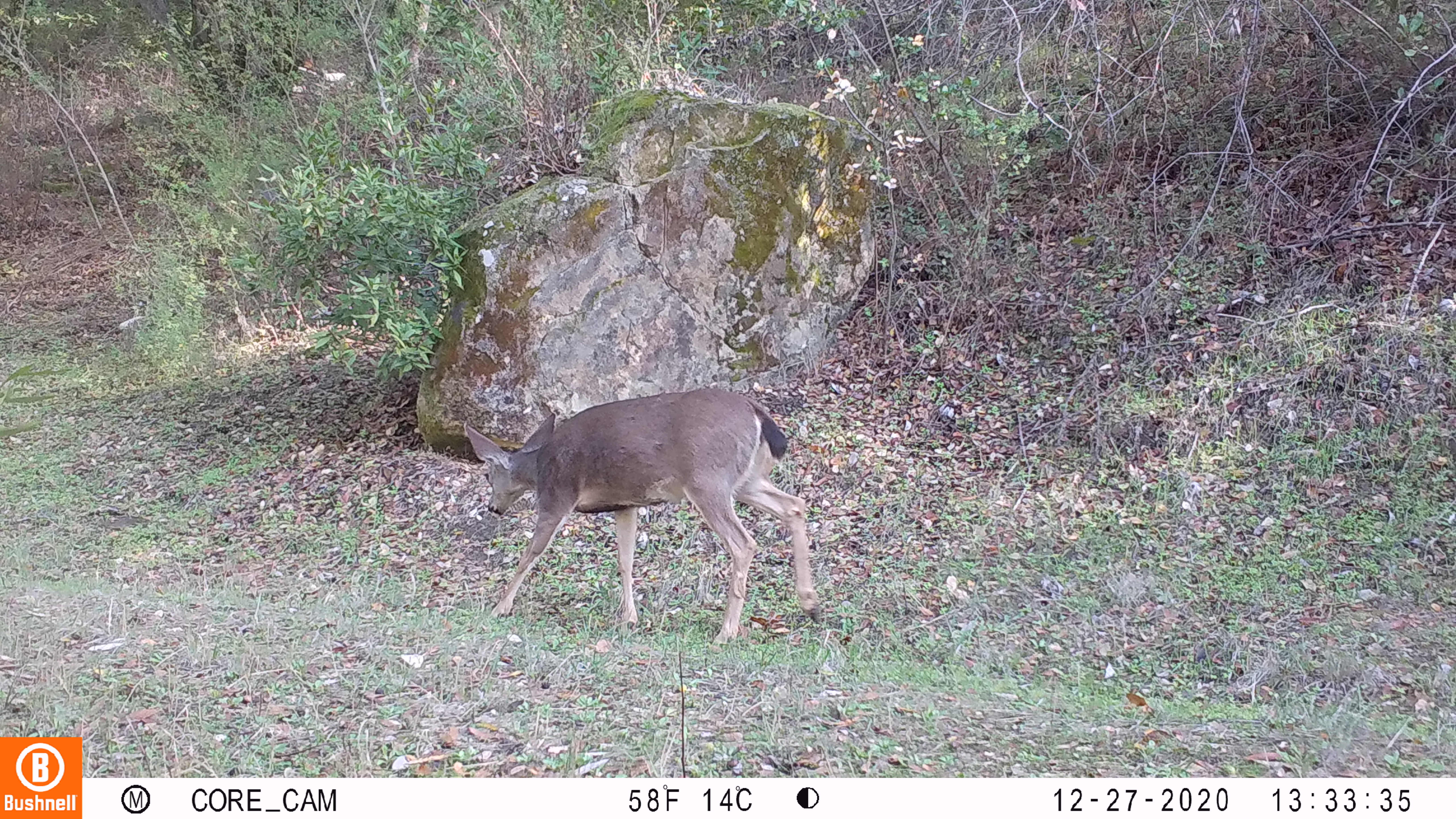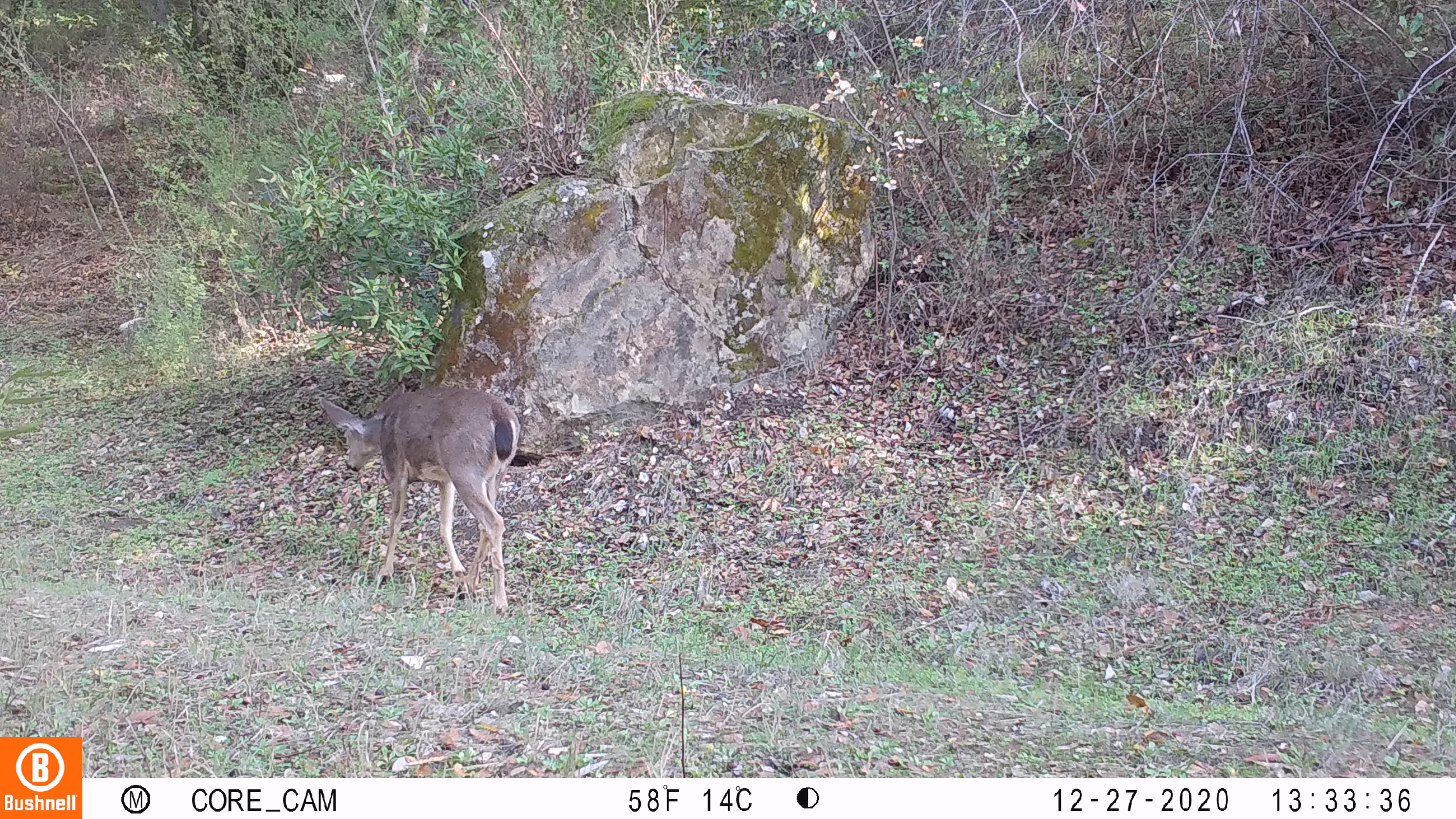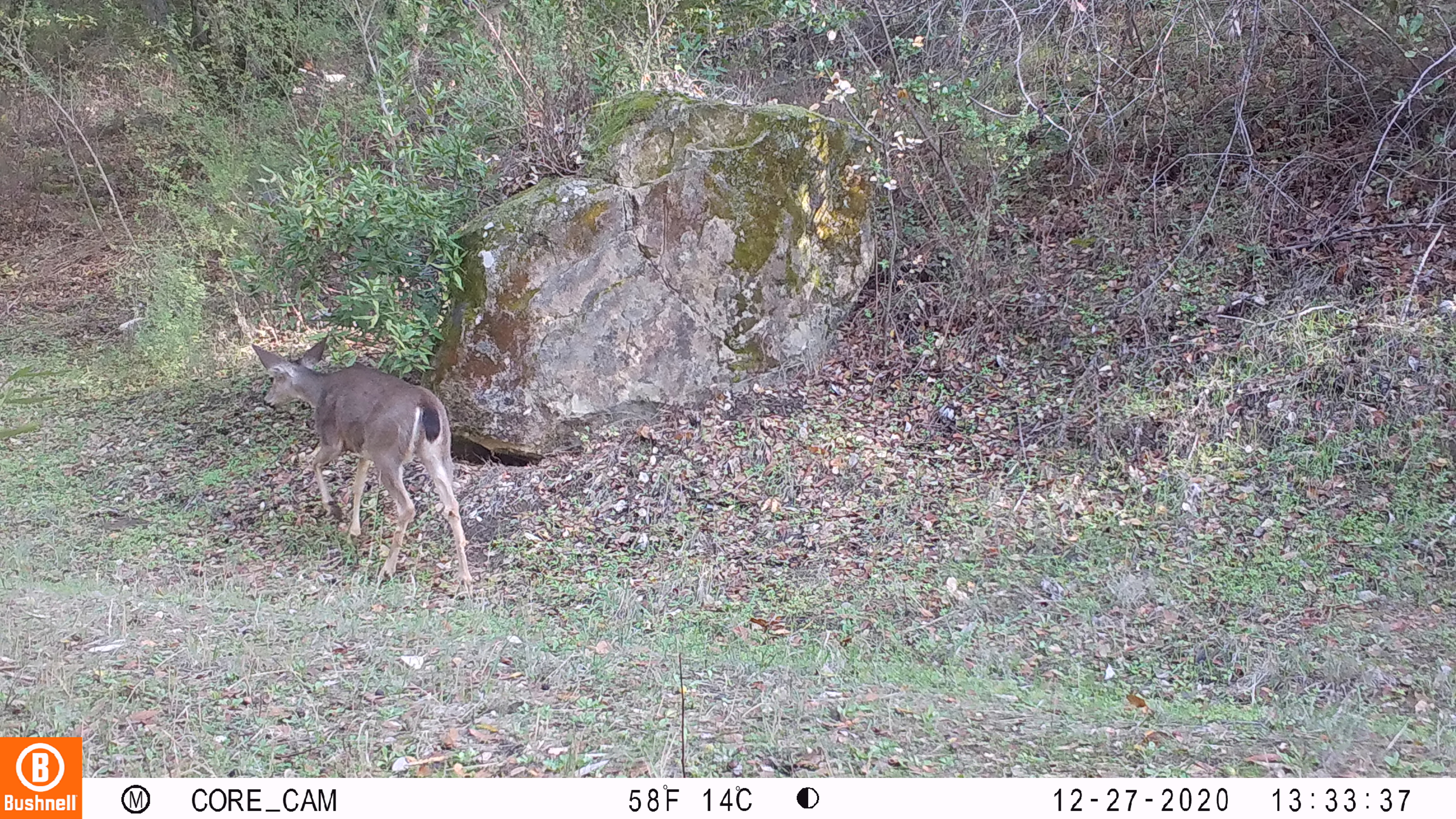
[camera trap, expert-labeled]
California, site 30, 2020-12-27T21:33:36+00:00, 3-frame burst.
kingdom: Animalia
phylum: Chordata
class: Mammalia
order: Artiodactyla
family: Cervidae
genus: Odocoileus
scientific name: Odocoileus hemionus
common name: mule deer